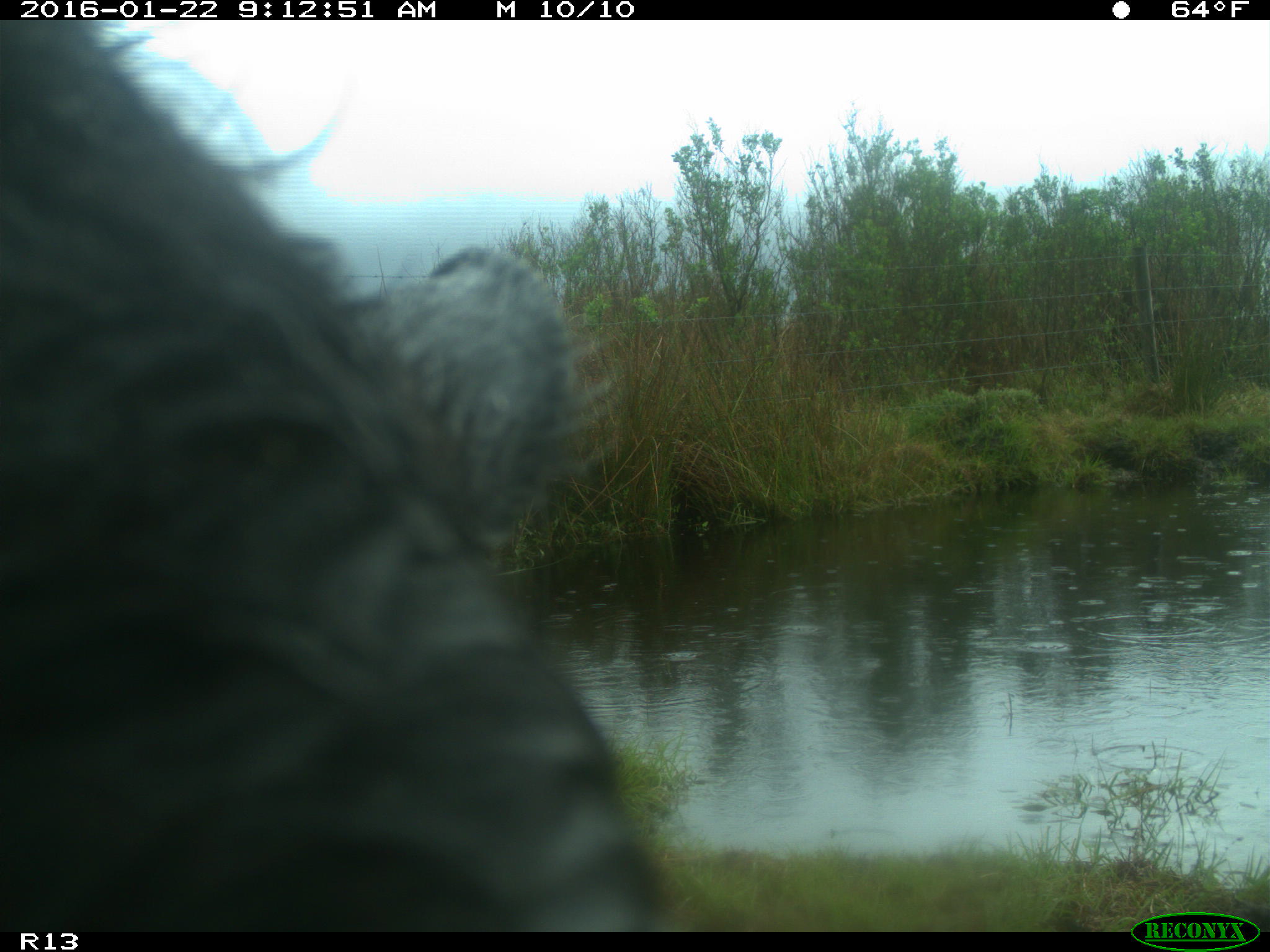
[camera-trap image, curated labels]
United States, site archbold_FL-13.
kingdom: Animalia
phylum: Chordata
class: Mammalia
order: Artiodactyla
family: Bovidae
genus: Bos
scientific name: Bos taurus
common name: domestic cow